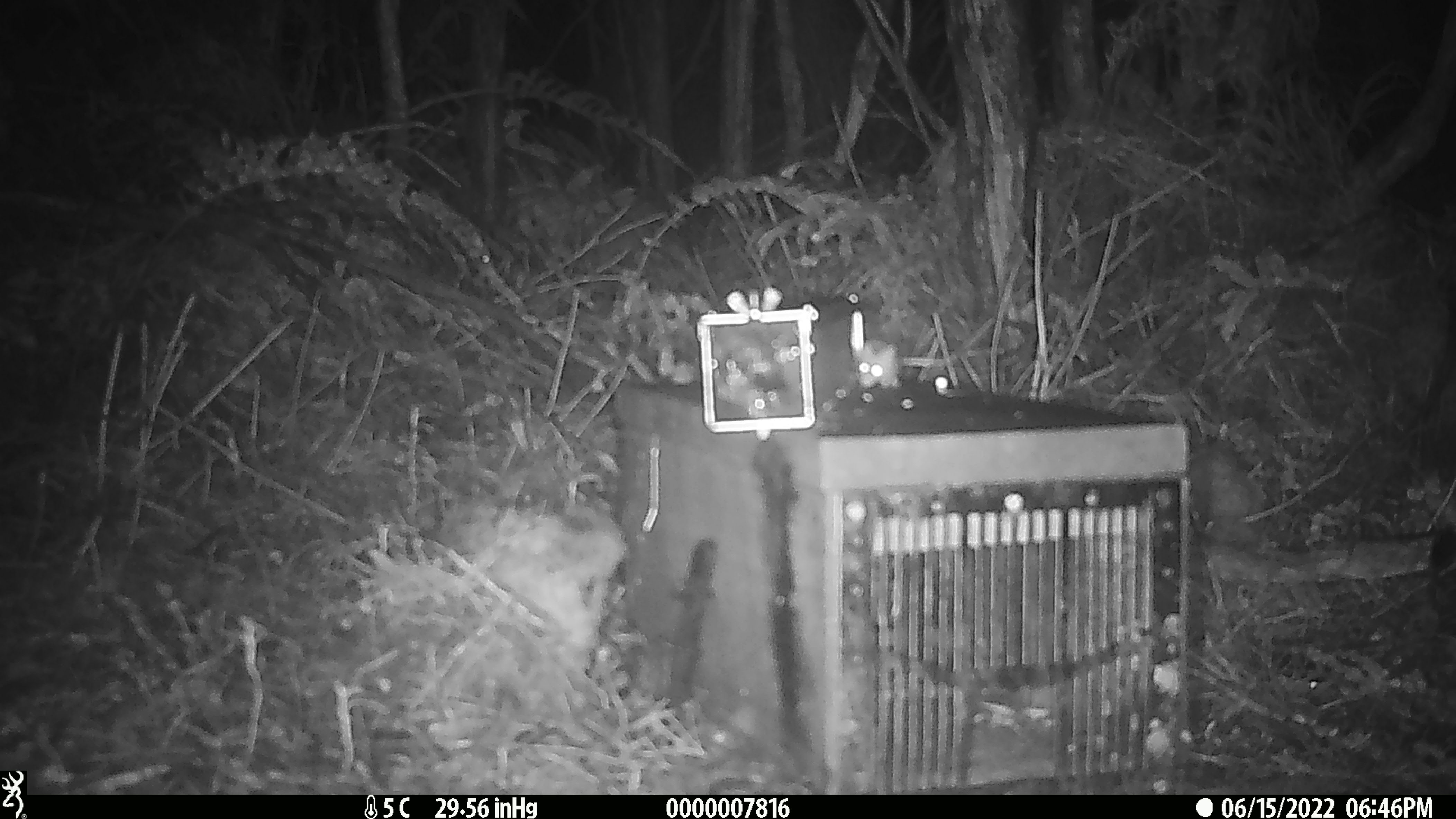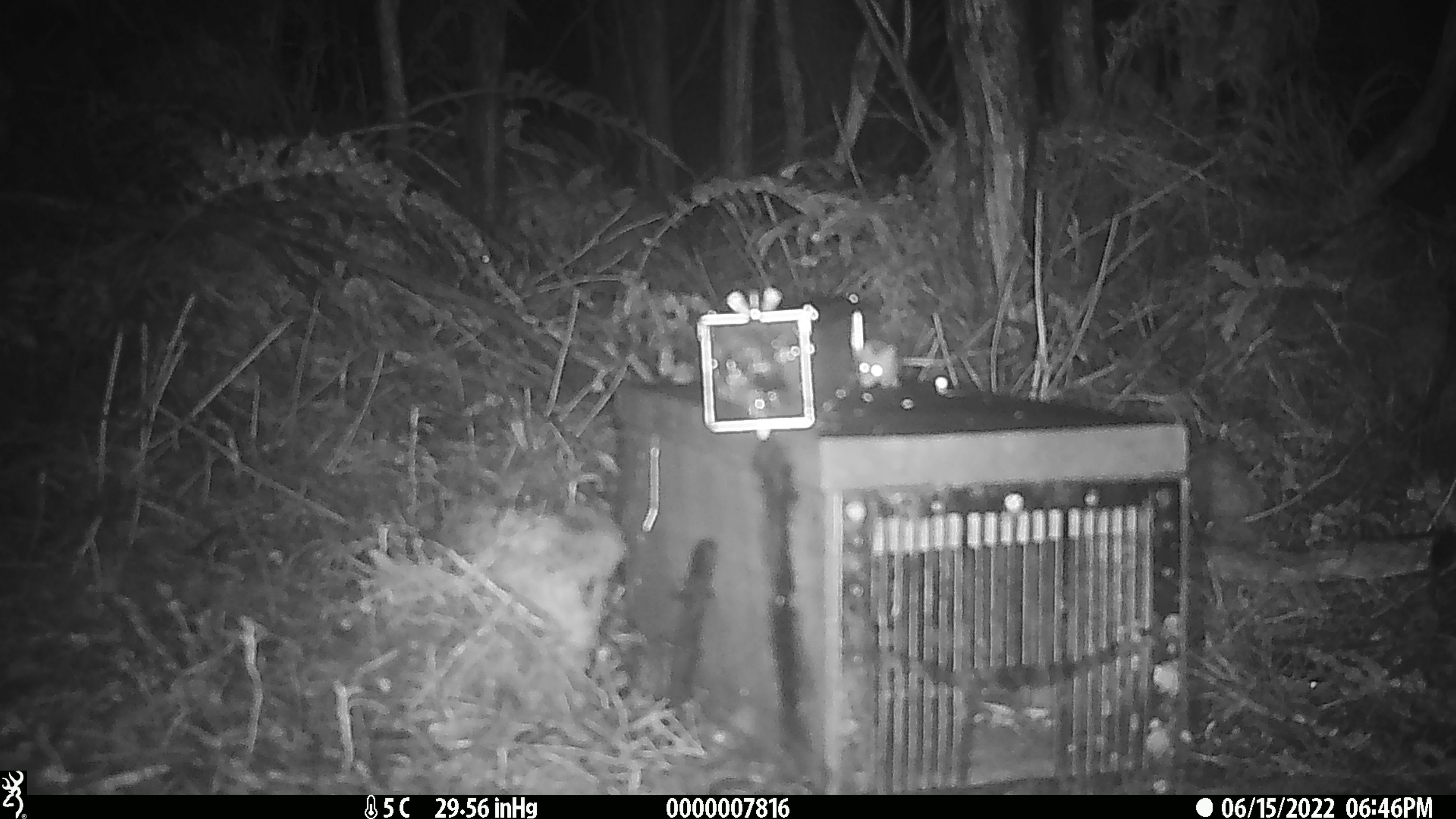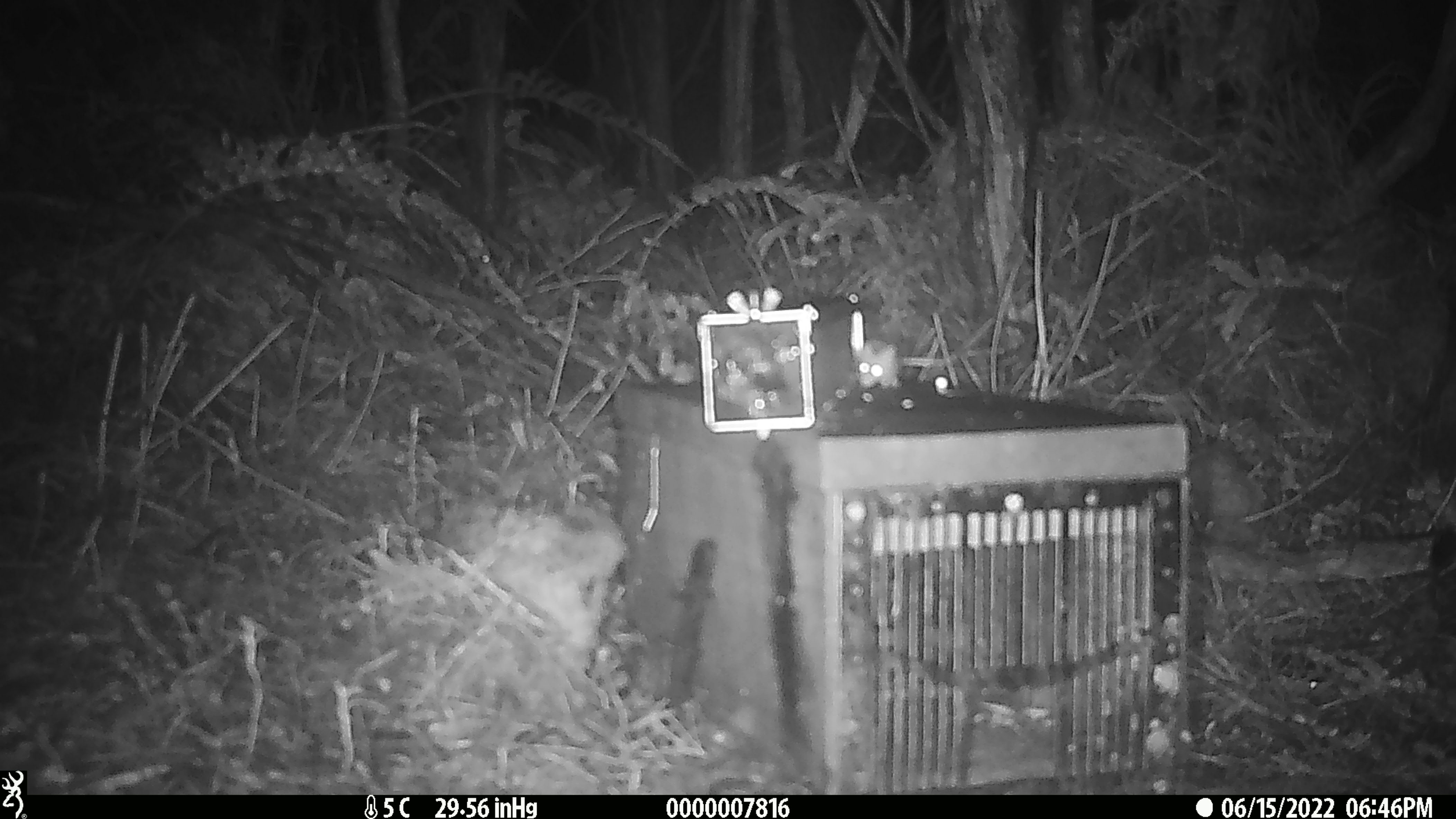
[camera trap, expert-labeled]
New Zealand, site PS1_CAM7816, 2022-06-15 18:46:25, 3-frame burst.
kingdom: Animalia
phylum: Chordata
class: Mammalia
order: Rodentia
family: Muridae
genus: Mus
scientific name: Mus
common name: mouse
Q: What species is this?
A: Mouse (Mus).